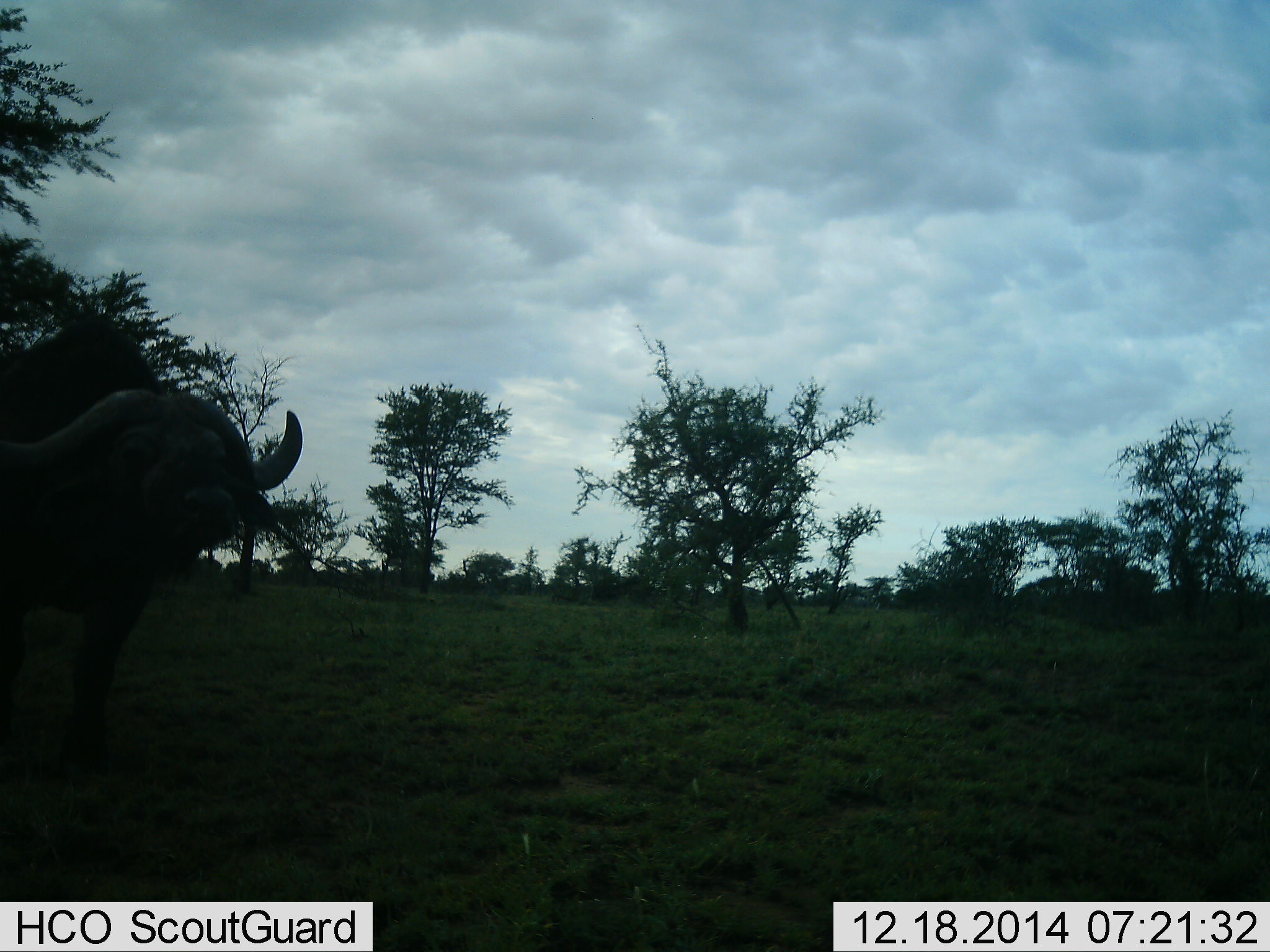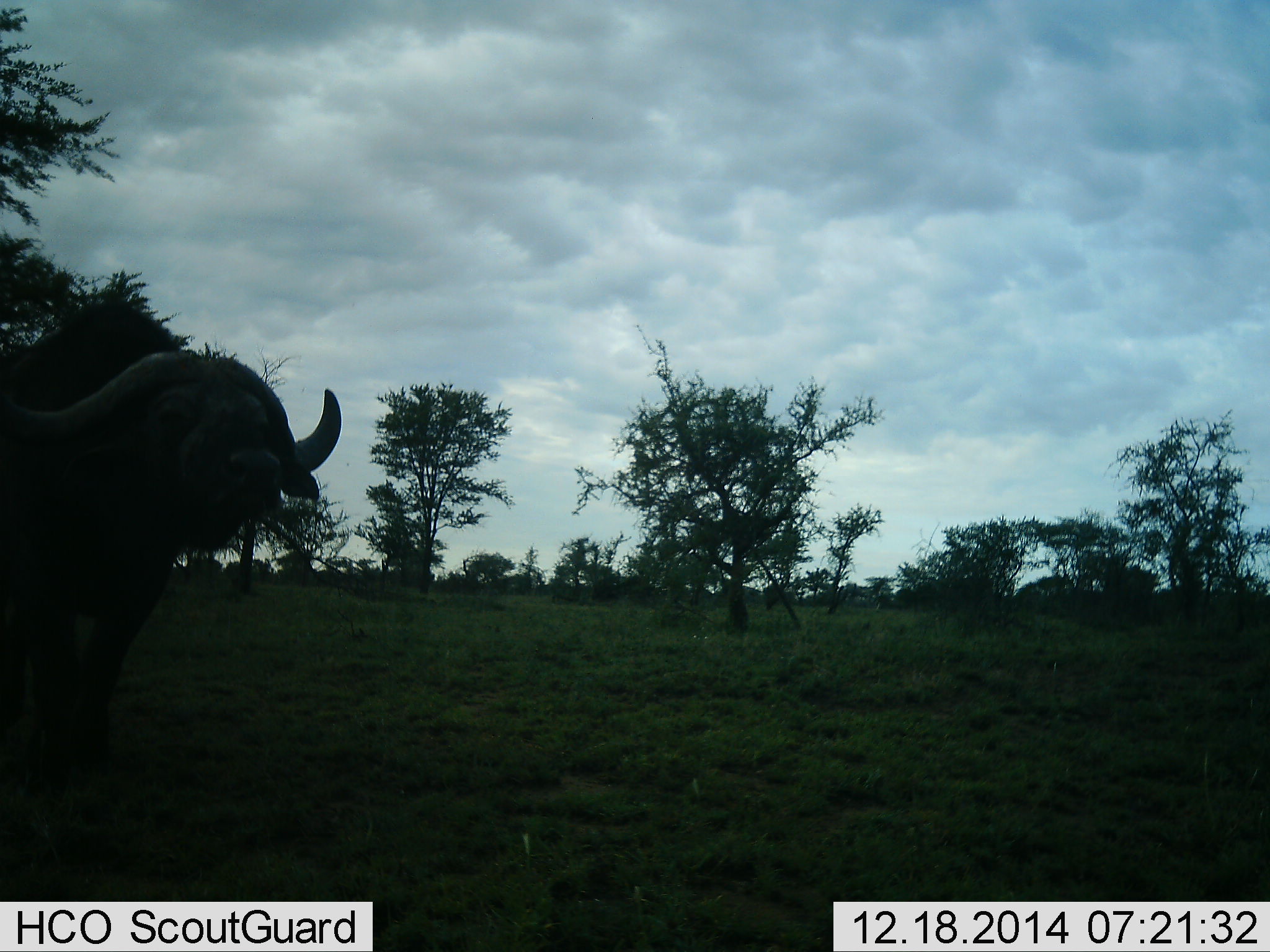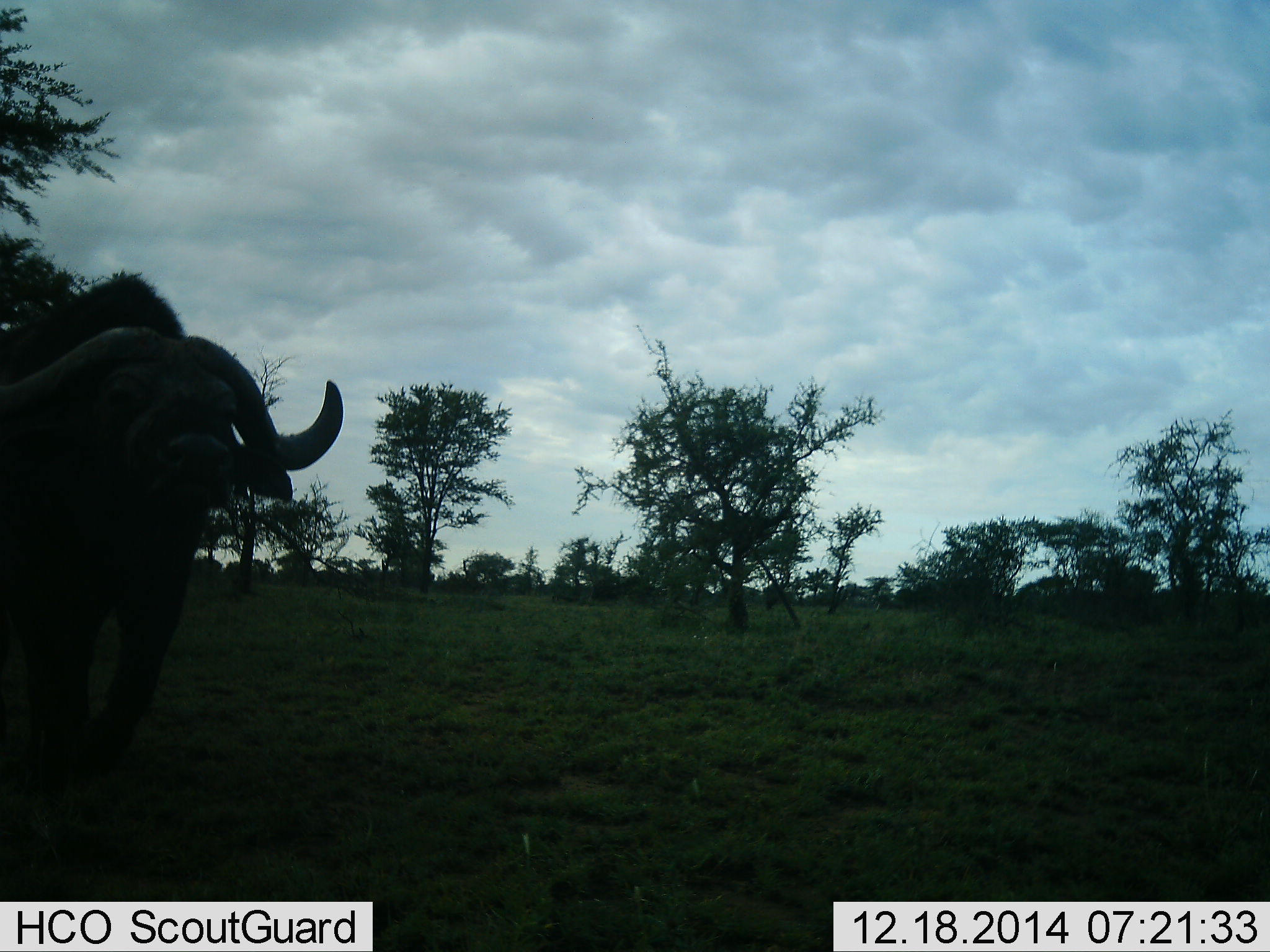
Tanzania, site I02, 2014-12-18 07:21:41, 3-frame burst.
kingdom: Animalia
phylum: Chordata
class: Mammalia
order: Artiodactyla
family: Bovidae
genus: Syncerus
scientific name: Syncerus caffer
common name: cape buffalo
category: buffalo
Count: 1.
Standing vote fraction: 30%.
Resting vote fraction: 0%.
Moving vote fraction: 70%.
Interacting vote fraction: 0%.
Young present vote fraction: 0%.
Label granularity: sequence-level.